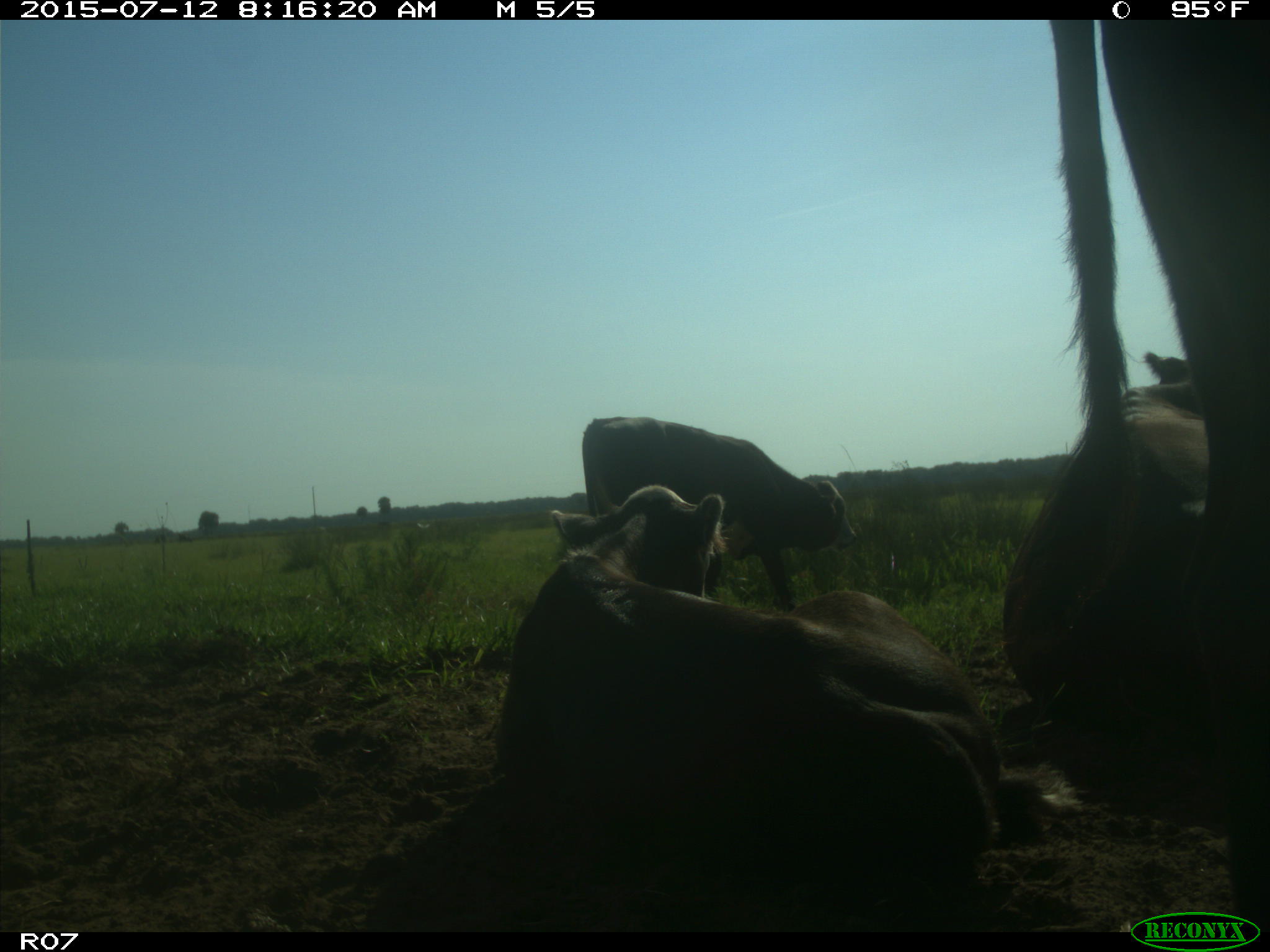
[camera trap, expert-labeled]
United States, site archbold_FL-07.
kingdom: Animalia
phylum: Chordata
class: Mammalia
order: Artiodactyla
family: Bovidae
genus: Bos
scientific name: Bos taurus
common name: domestic cow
Bos taurus (domestic cow).